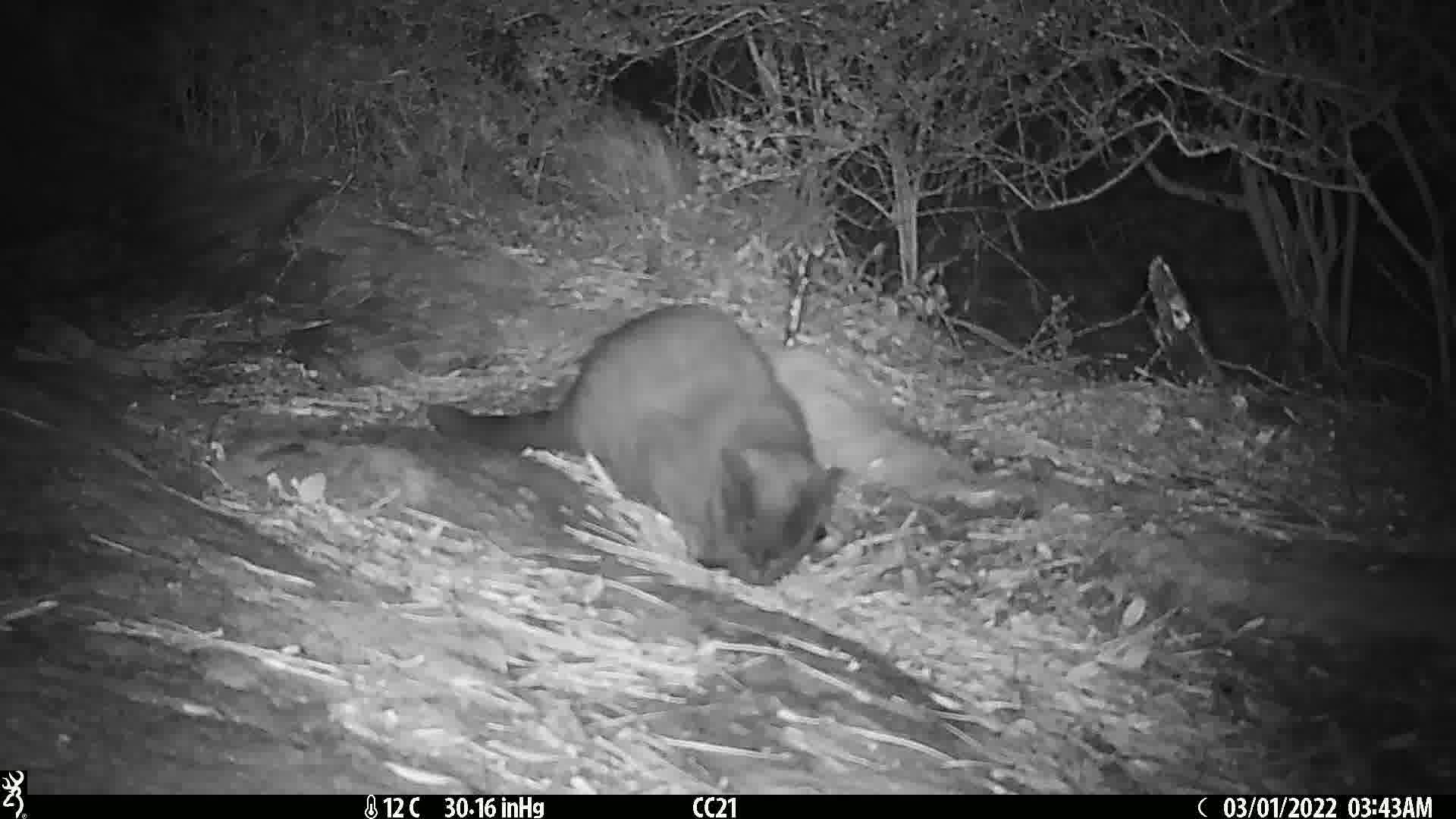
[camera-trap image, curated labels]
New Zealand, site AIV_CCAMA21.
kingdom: Animalia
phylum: Chordata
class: Mammalia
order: Carnivora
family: Felidae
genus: Felis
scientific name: Felis catus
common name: domestic cat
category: cat